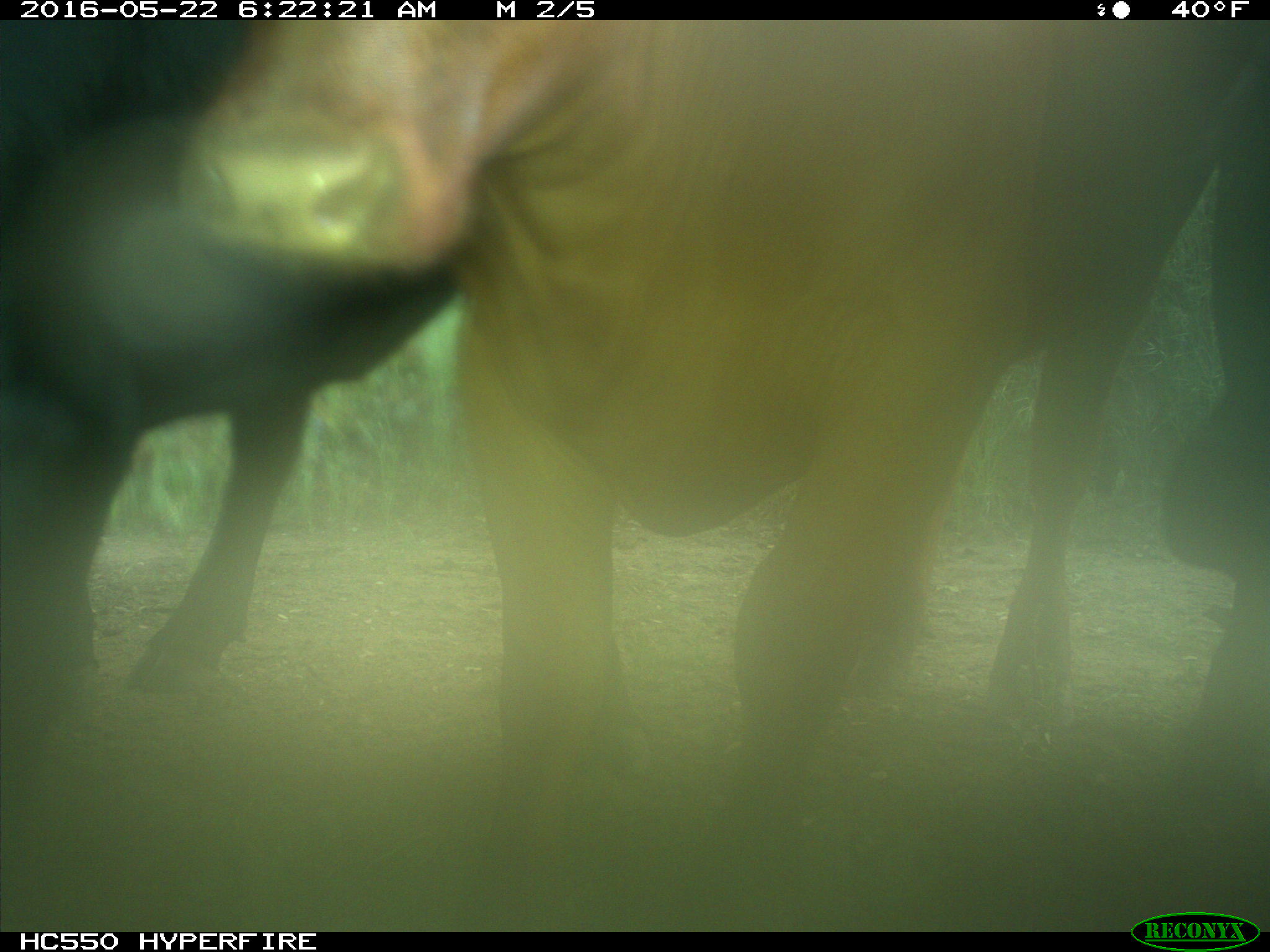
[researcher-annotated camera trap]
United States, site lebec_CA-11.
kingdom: Animalia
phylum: Chordata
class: Mammalia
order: Artiodactyla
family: Bovidae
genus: Bos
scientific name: Bos taurus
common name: domestic cow